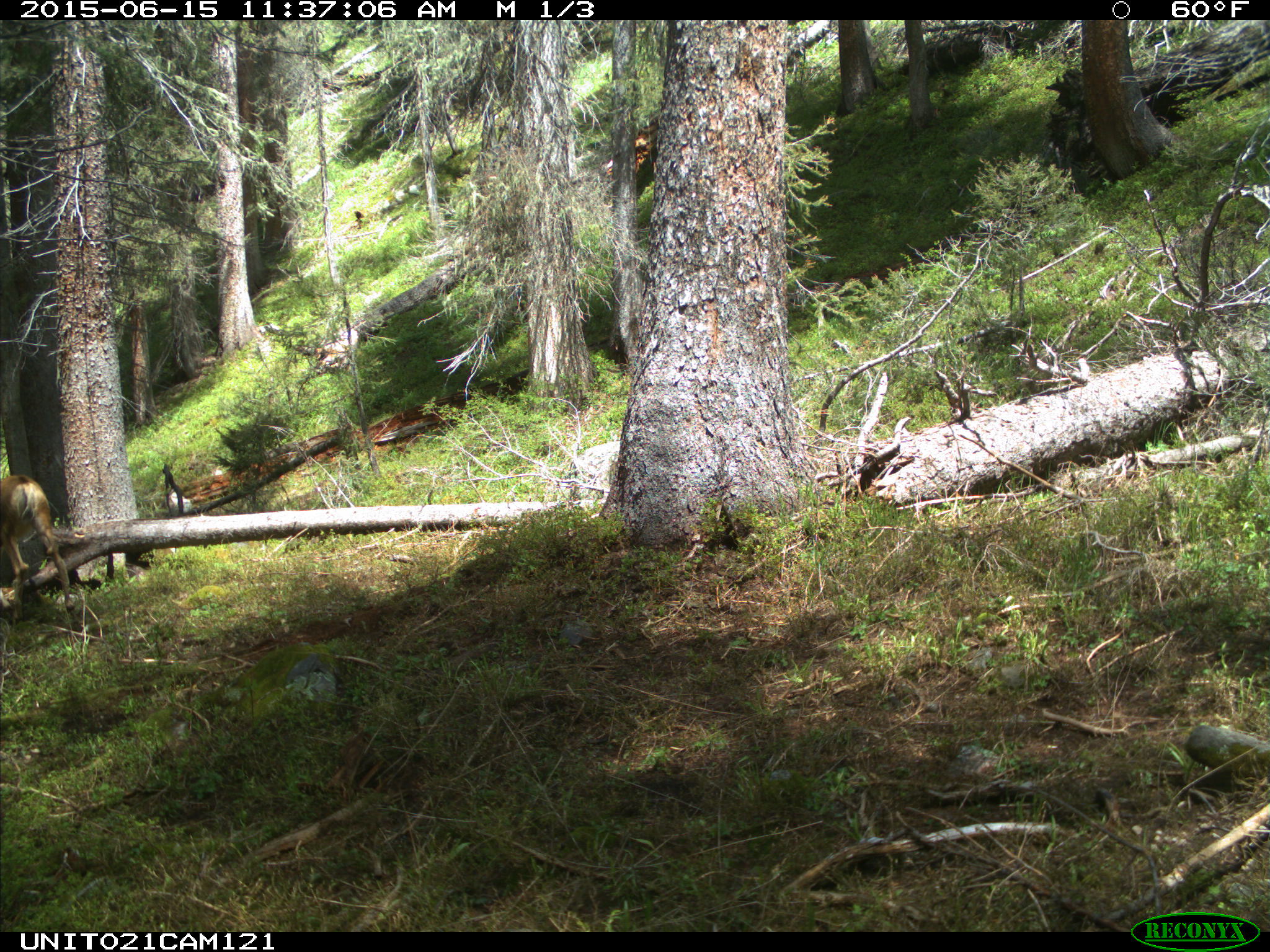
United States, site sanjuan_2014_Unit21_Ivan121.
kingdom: Animalia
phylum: Chordata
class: Mammalia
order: Artiodactyla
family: Cervidae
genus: Odocoileus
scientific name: Odocoileus hemionus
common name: mule deer